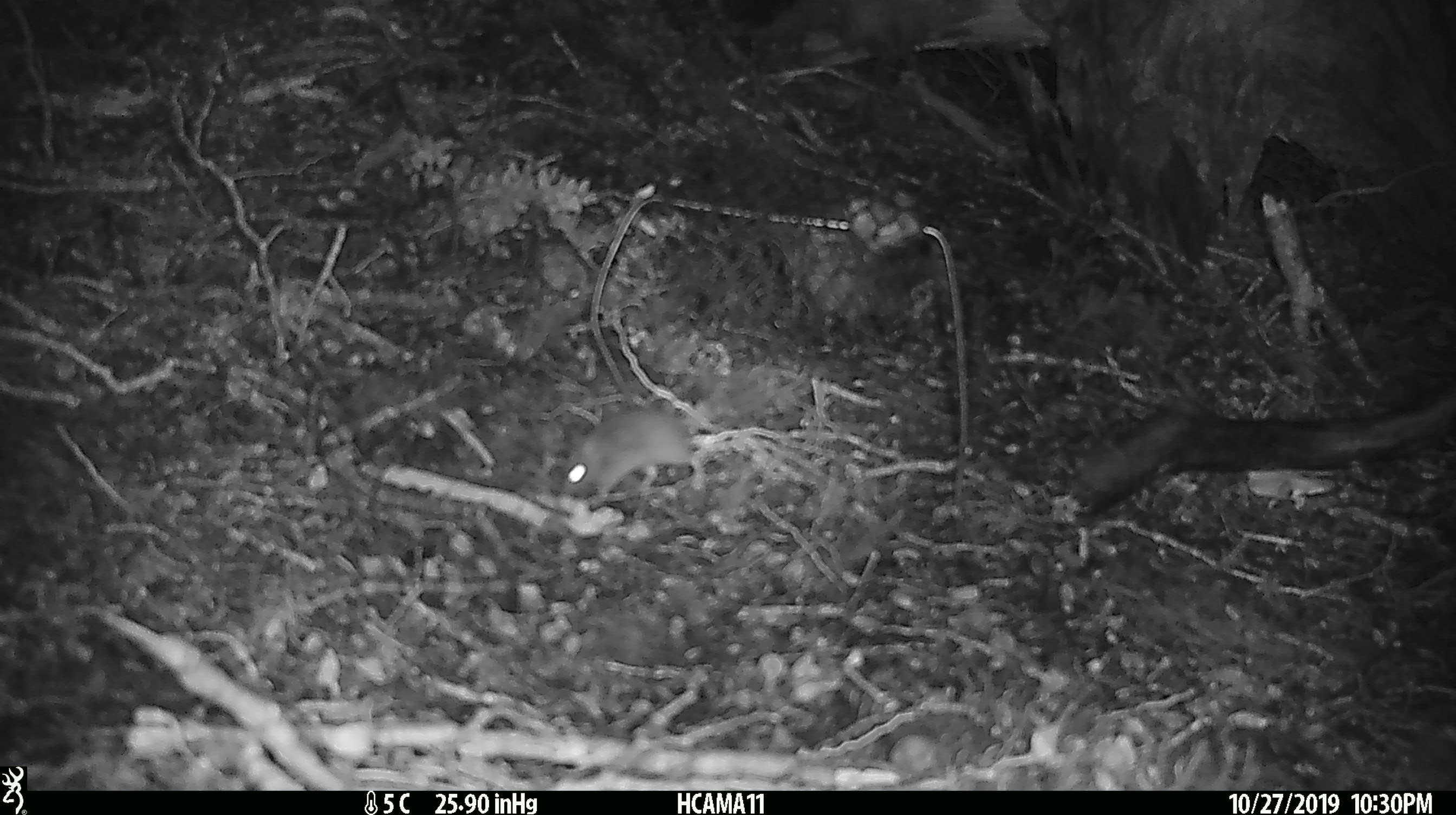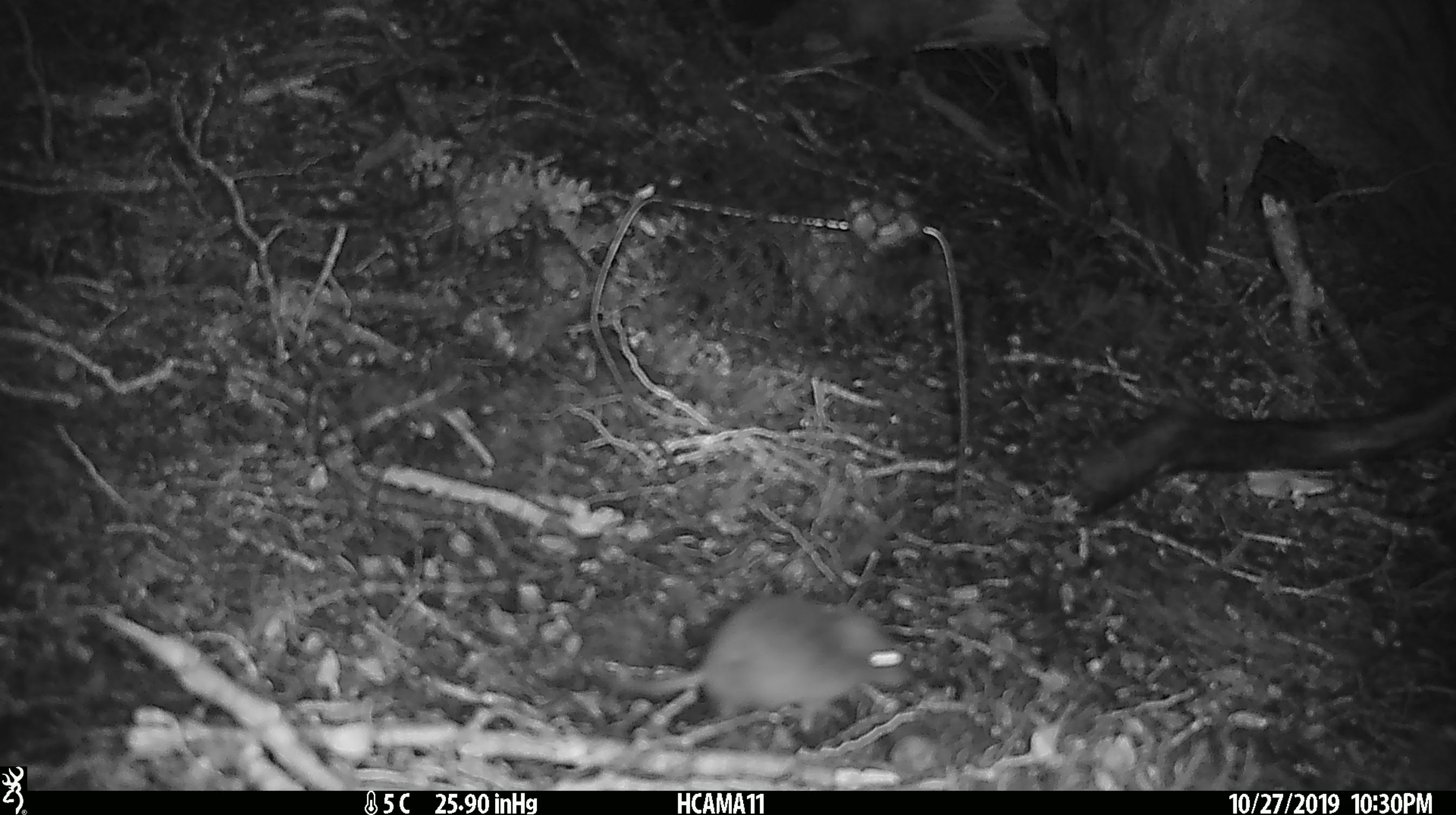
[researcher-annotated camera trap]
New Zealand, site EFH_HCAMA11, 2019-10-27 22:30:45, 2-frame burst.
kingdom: Animalia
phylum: Chordata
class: Mammalia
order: Rodentia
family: Muridae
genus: Mus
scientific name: Mus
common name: mouse